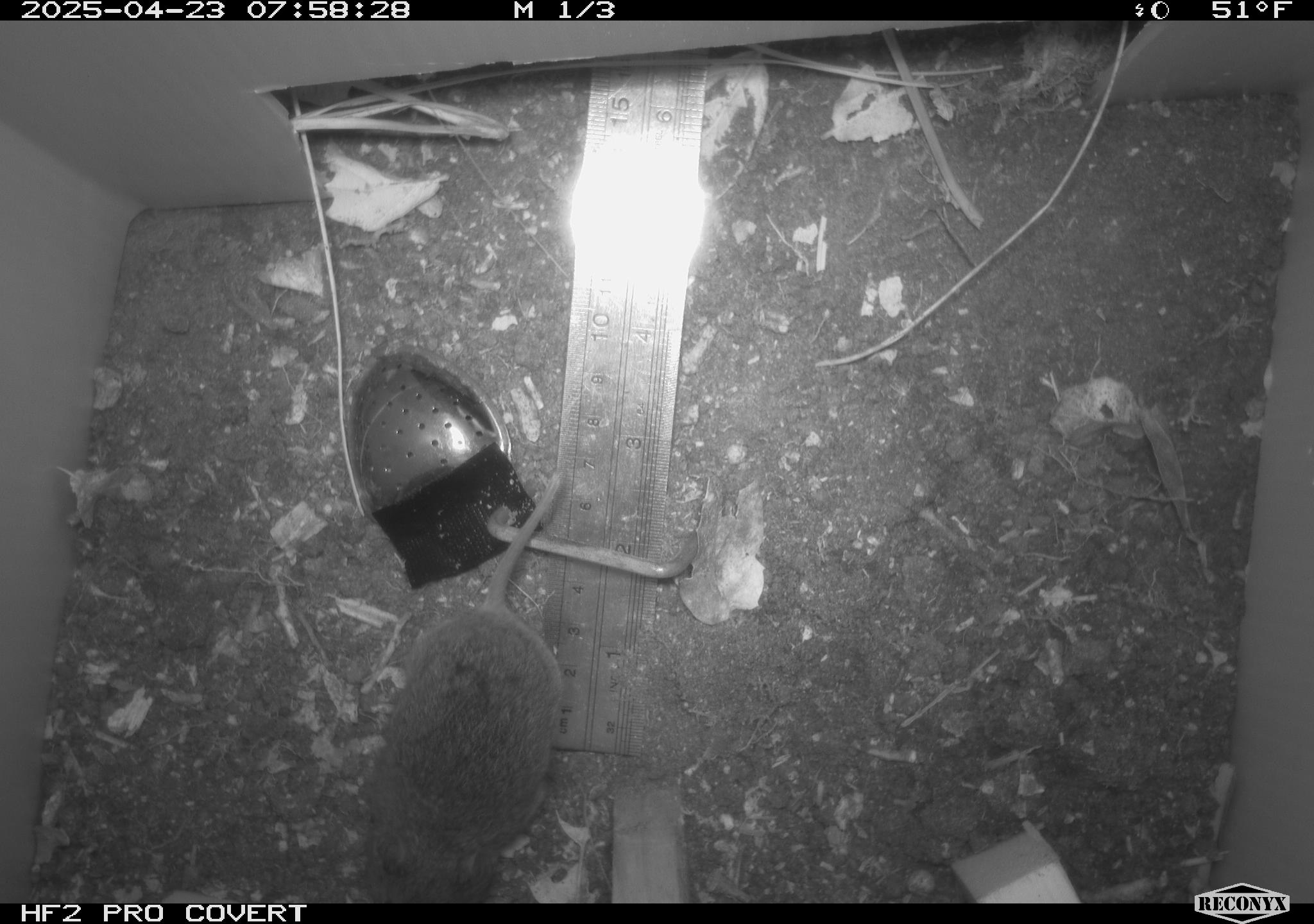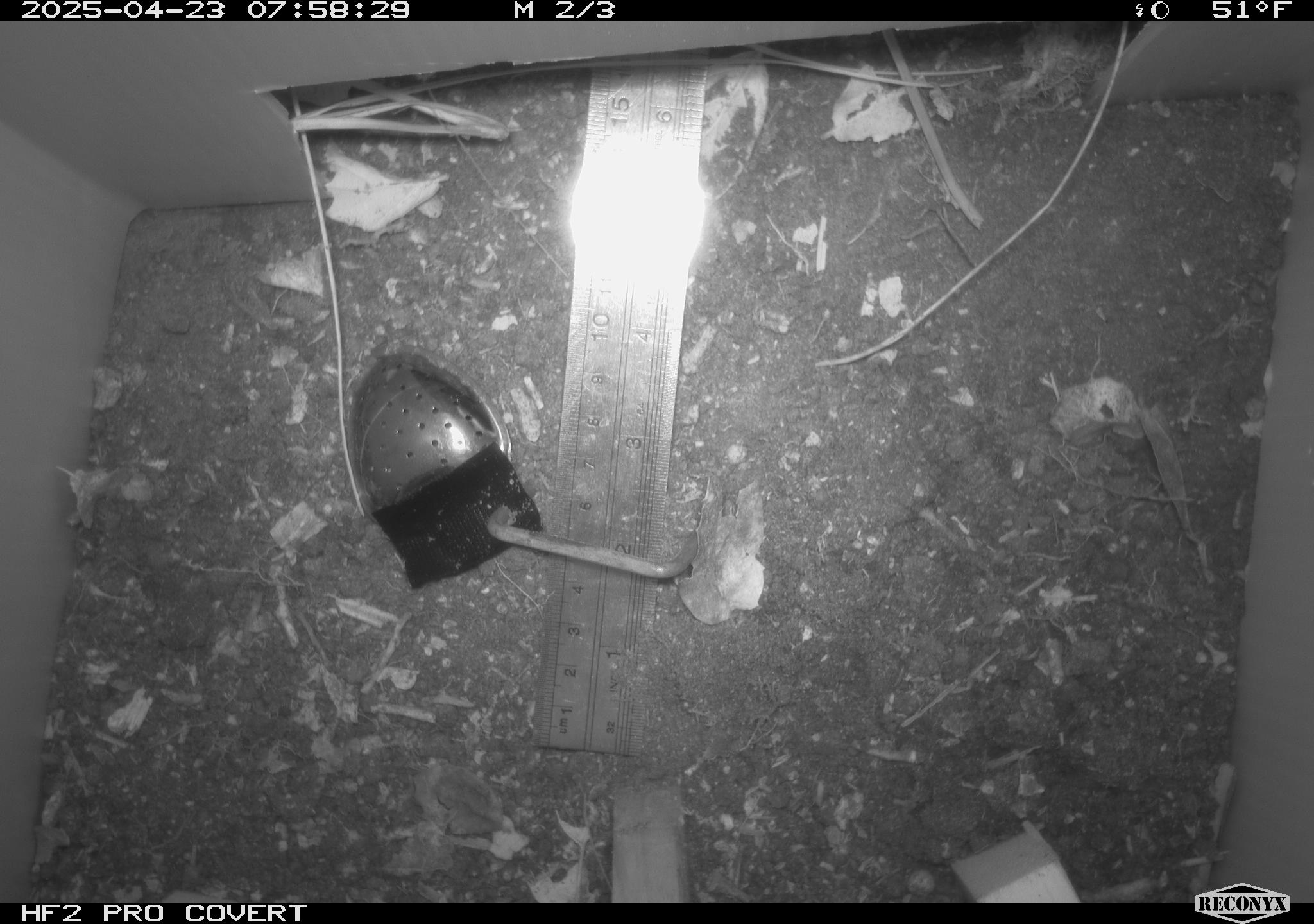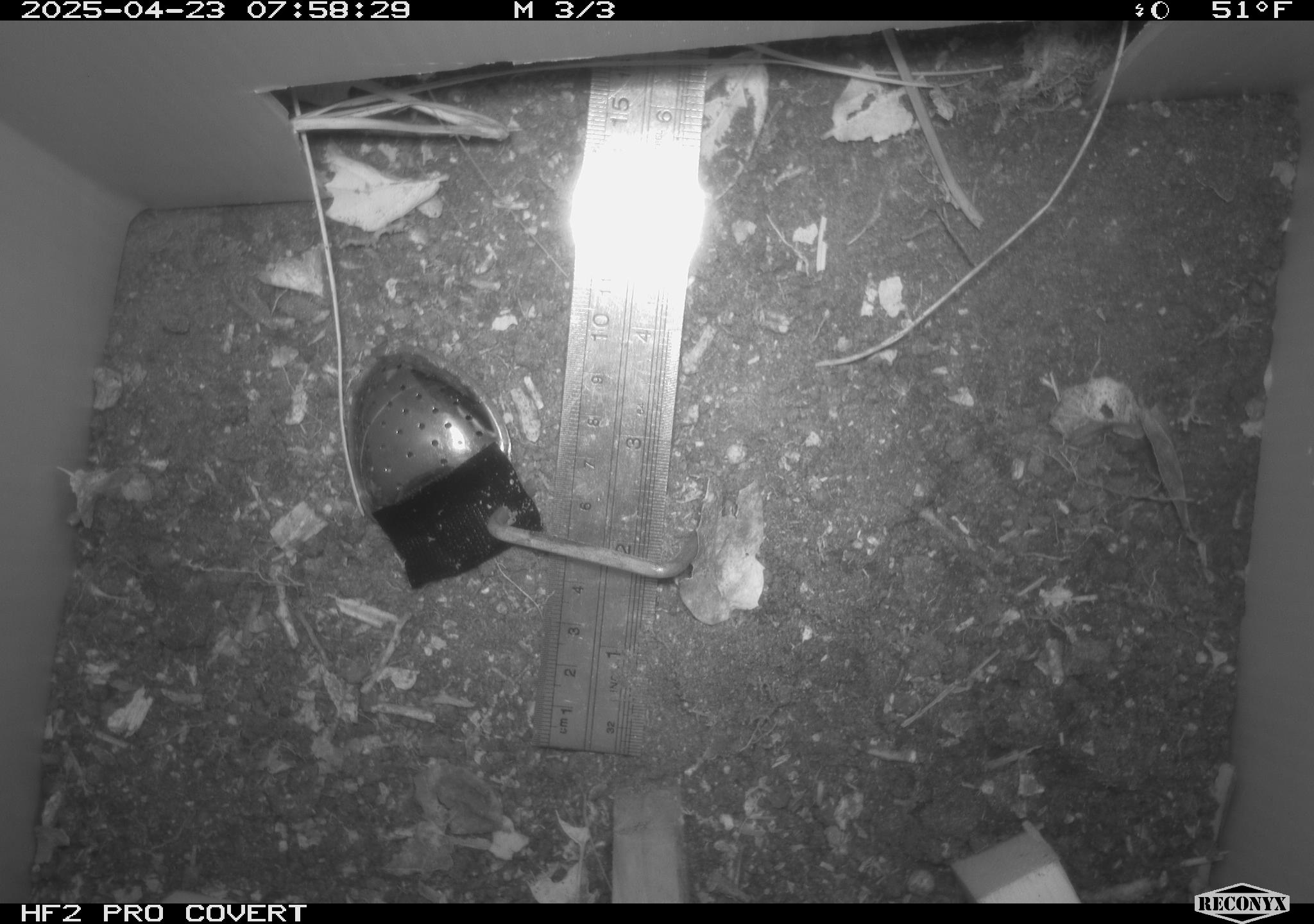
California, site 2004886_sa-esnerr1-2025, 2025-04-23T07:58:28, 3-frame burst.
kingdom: Animalia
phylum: Chordata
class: Mammalia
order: Rodentia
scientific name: Rodentia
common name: rodent